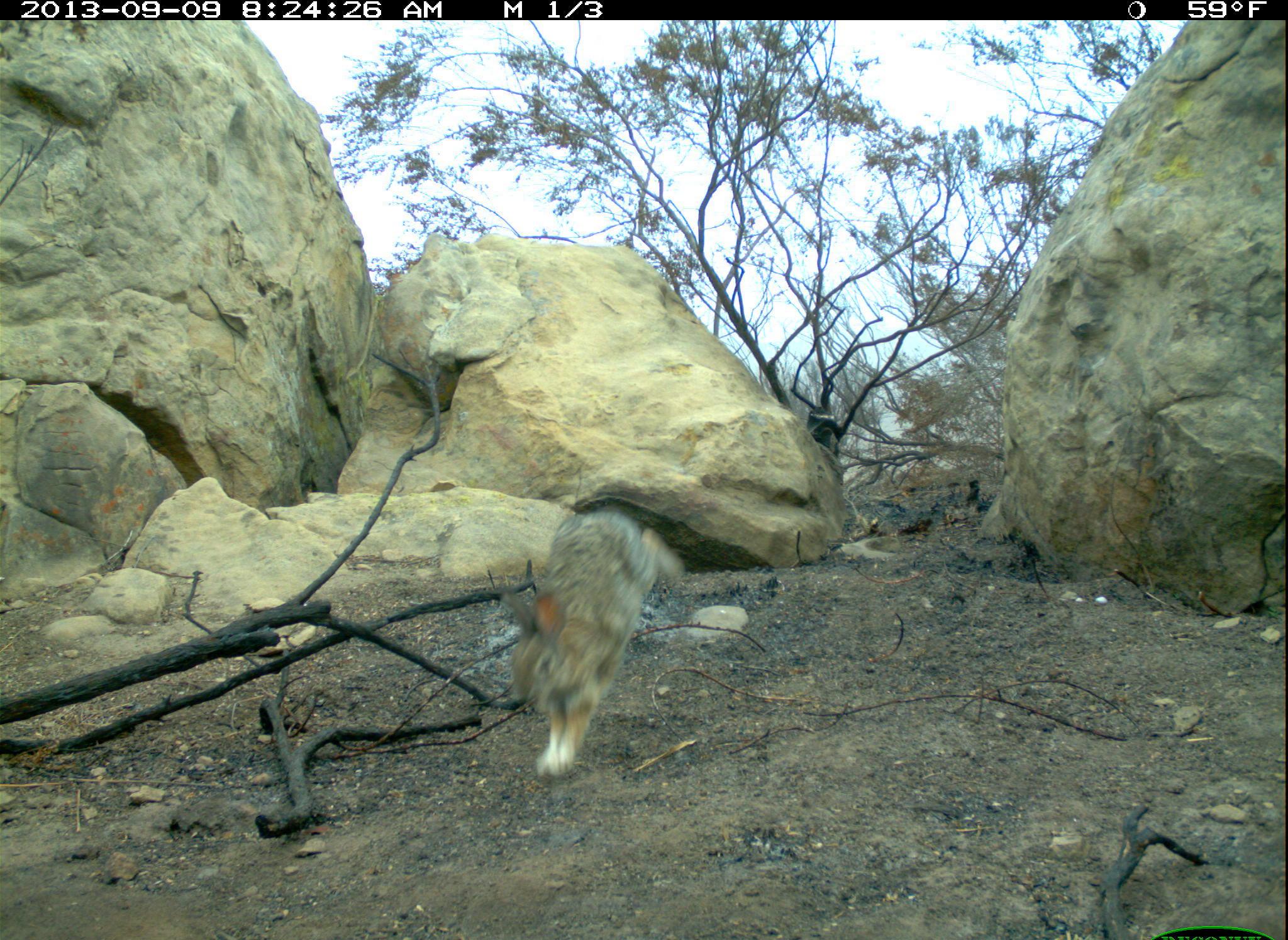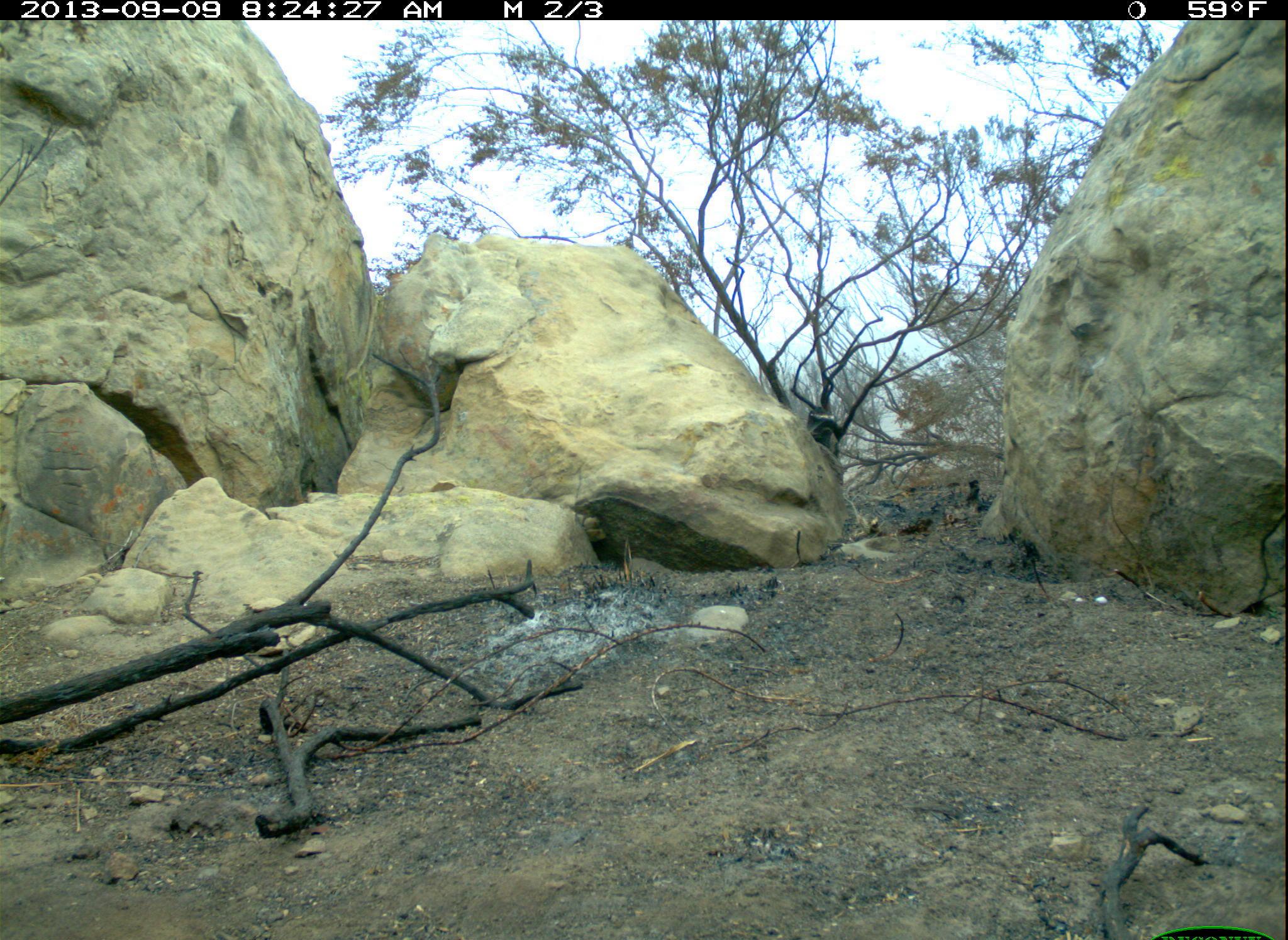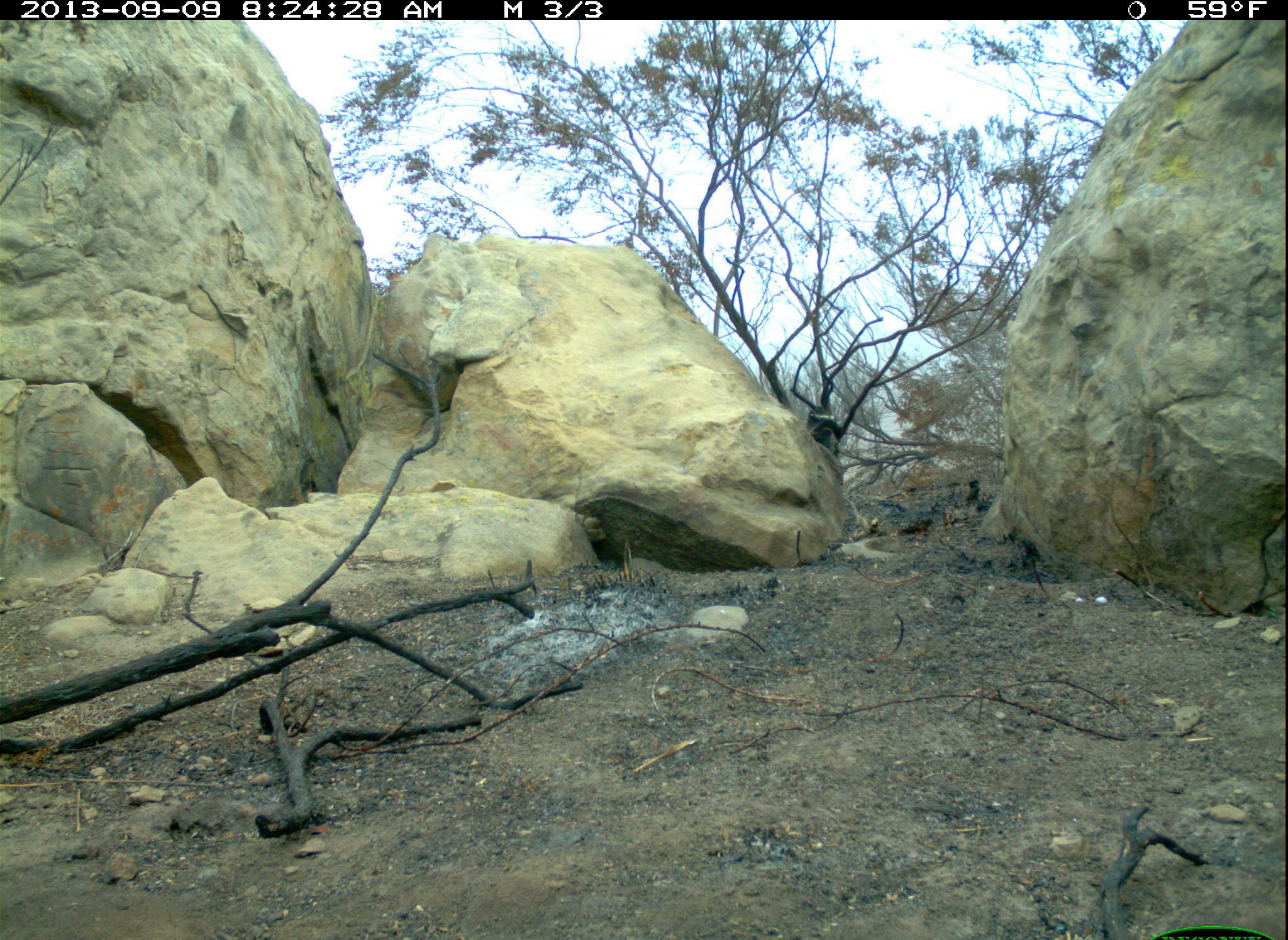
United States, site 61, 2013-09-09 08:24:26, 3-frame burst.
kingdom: Animalia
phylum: Chordata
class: Mammalia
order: Lagomorpha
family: Leporidae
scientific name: Leporidae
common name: rabbits and hares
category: rabbit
Rabbit (rabbits and hares) (Leporidae).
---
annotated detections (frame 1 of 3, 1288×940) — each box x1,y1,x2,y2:
rabbit: 486,493,691,799